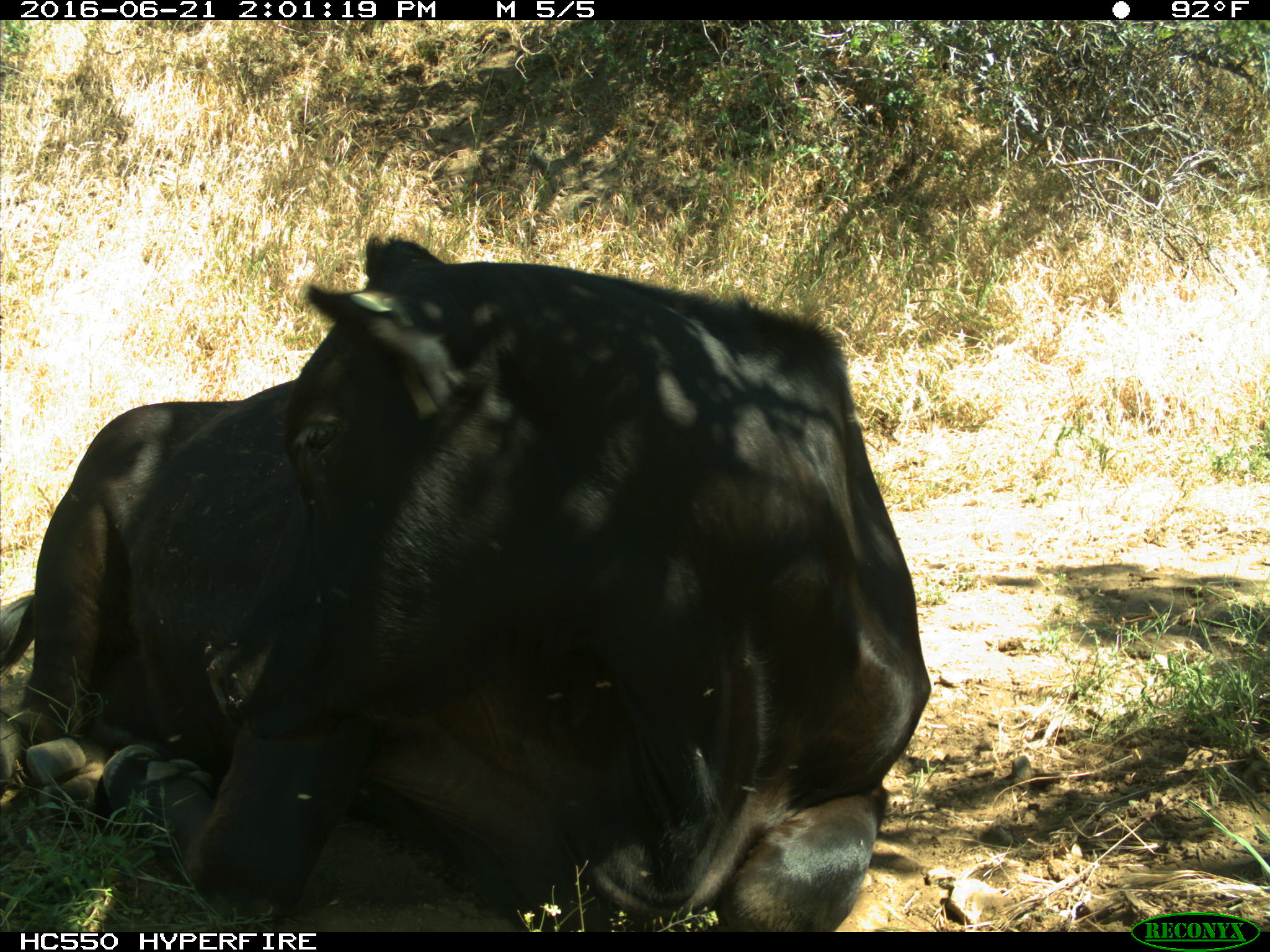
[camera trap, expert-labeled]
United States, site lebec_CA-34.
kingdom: Animalia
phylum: Chordata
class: Mammalia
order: Artiodactyla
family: Bovidae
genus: Bos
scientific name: Bos taurus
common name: domestic cow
Bos taurus (domestic cow).